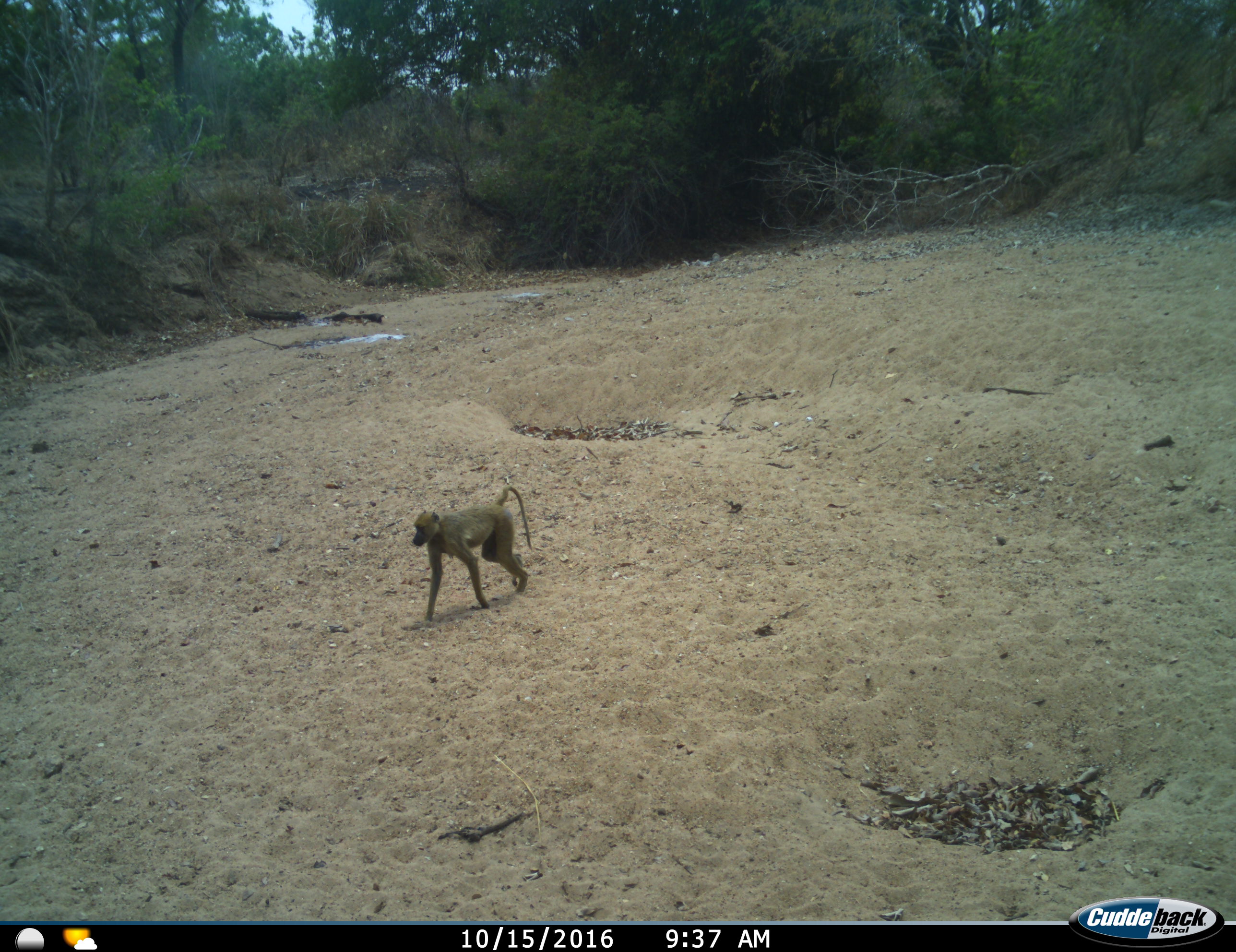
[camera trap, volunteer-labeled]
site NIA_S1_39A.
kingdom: Animalia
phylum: Chordata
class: Mammalia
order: Primates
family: Cercopithecidae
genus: Papio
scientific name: Papio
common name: baboon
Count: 1.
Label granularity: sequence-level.